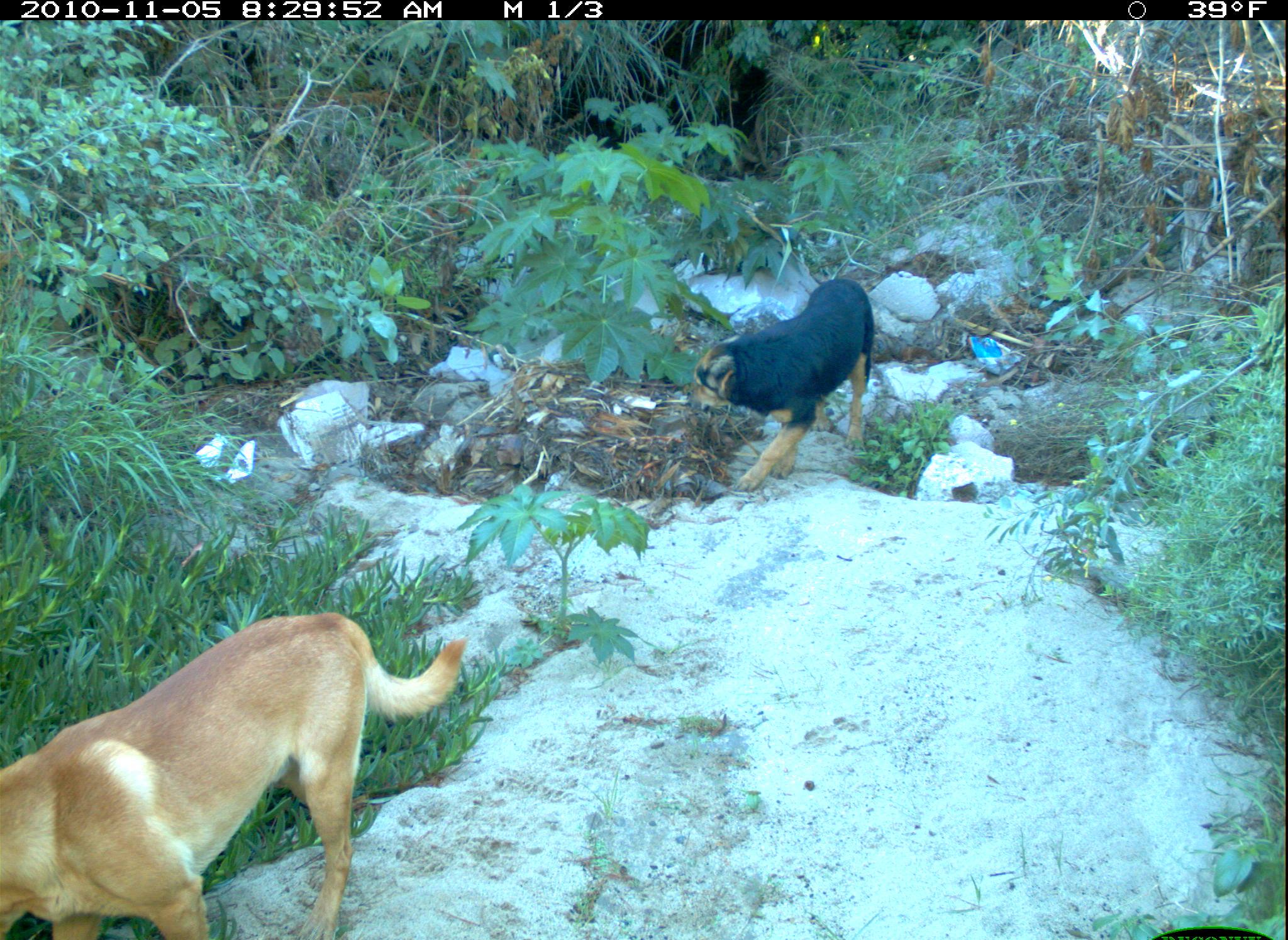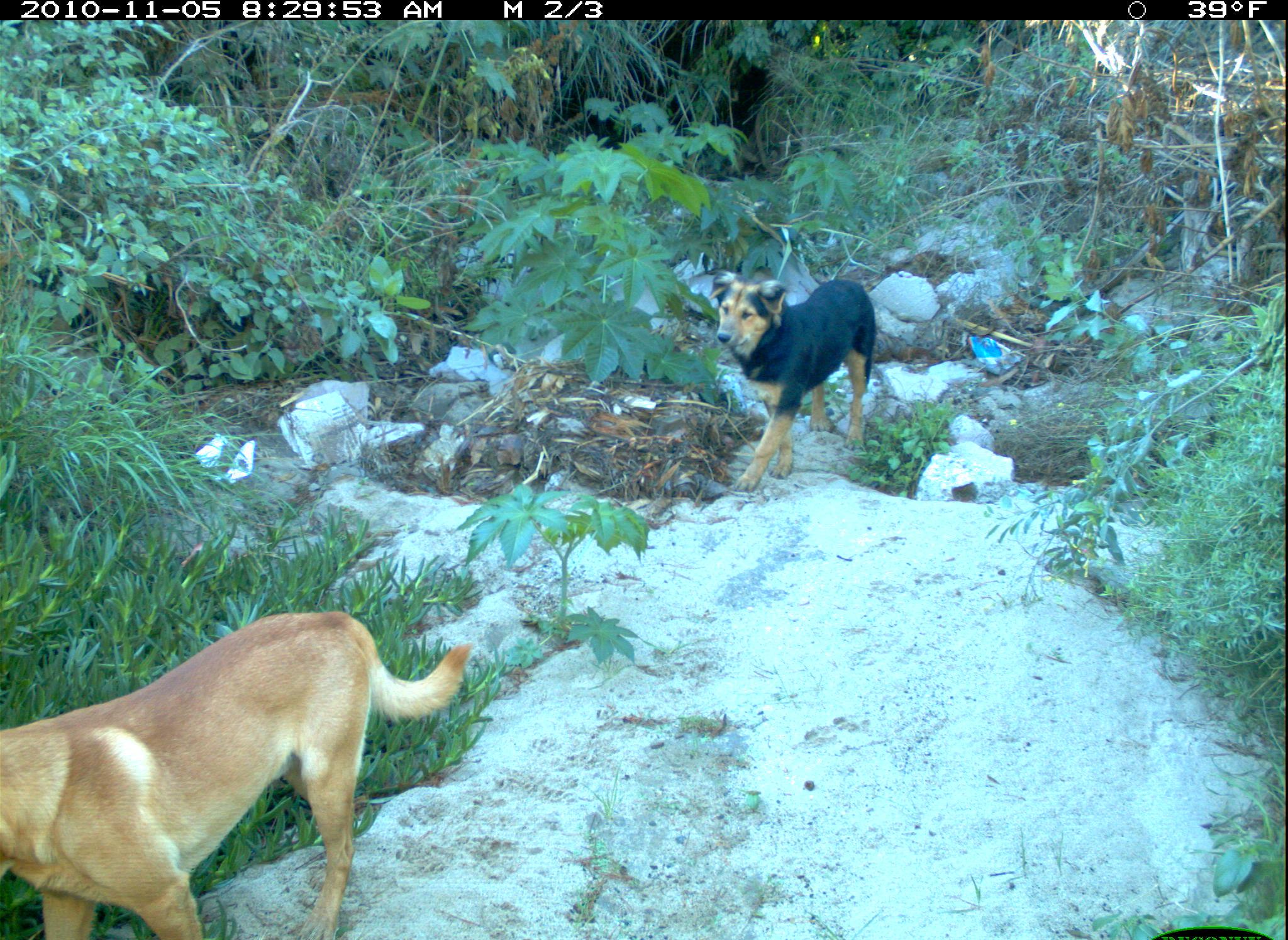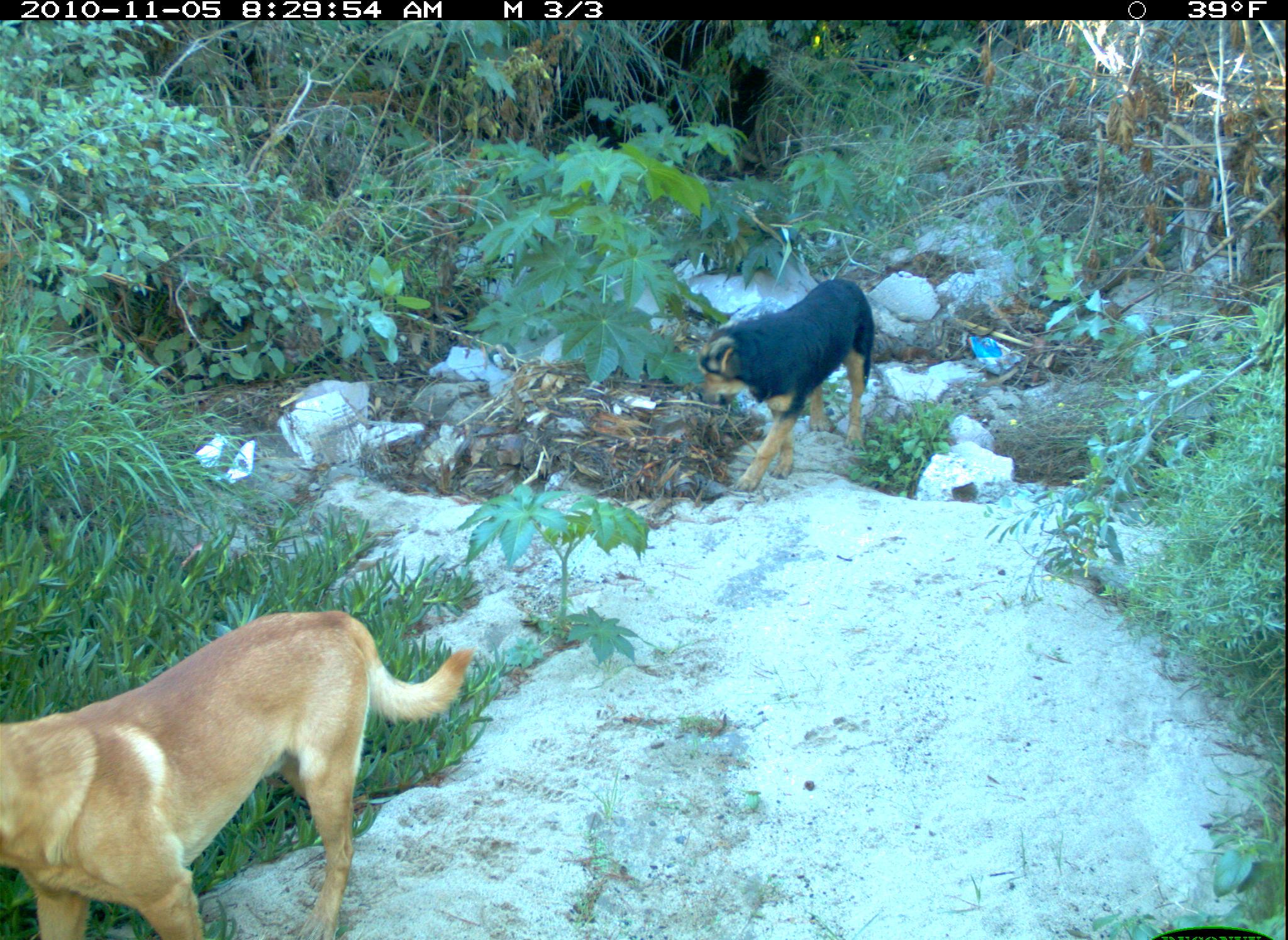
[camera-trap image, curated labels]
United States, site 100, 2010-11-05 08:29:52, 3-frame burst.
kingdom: Animalia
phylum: Chordata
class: Mammalia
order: Carnivora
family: Canidae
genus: Canis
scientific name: Canis familiaris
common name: domestic dog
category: dog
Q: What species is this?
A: Dog (domestic dog) (Canis familiaris).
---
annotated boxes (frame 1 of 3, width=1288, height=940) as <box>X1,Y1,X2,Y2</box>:
dog: <box>6,594,483,936</box>; <box>684,275,892,496</box>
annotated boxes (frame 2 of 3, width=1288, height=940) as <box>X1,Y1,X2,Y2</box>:
dog: <box>0,602,483,937</box>; <box>694,261,902,504</box>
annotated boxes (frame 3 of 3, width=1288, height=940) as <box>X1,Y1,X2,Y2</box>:
dog: <box>3,604,480,940</box>; <box>700,279,882,501</box>